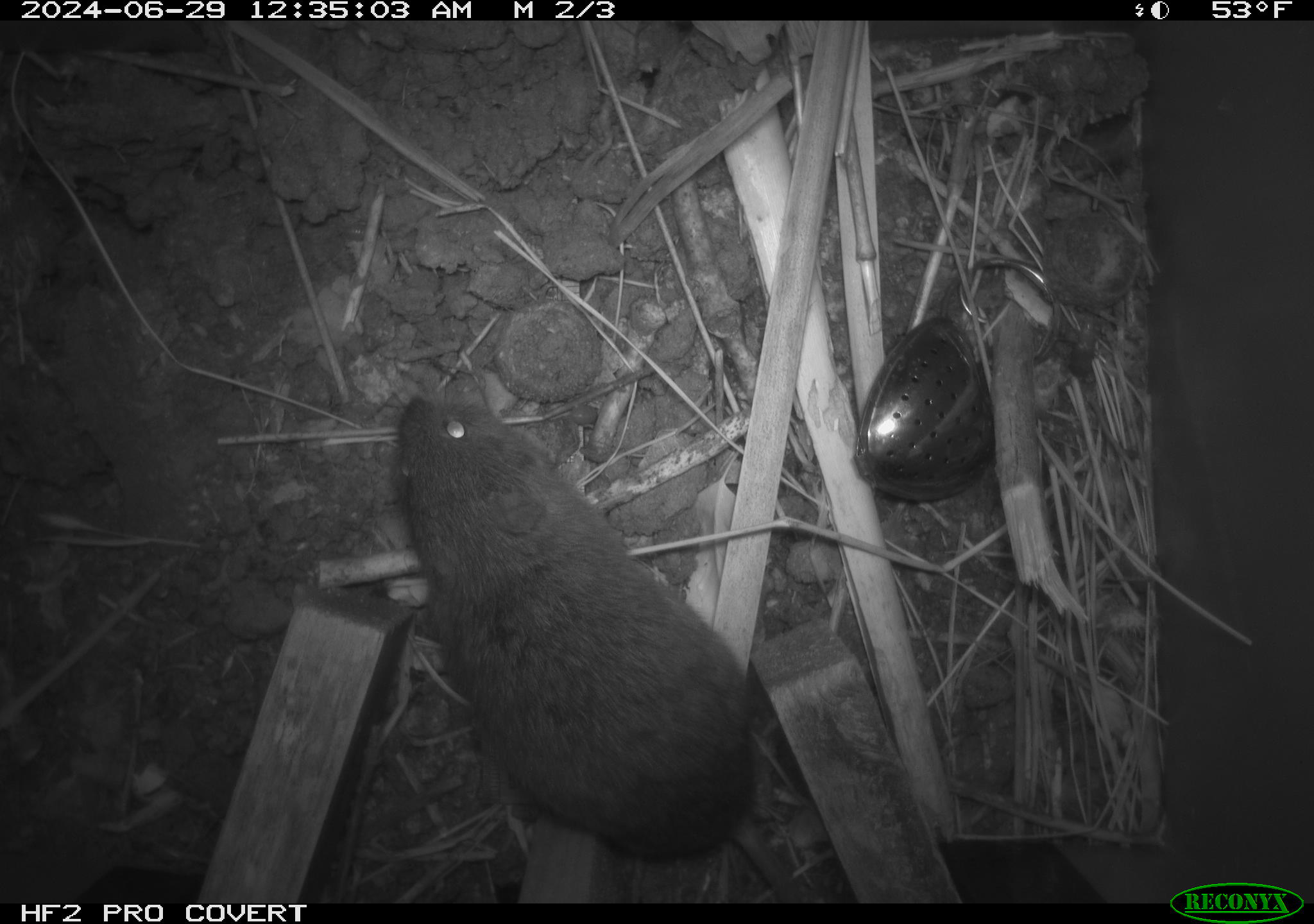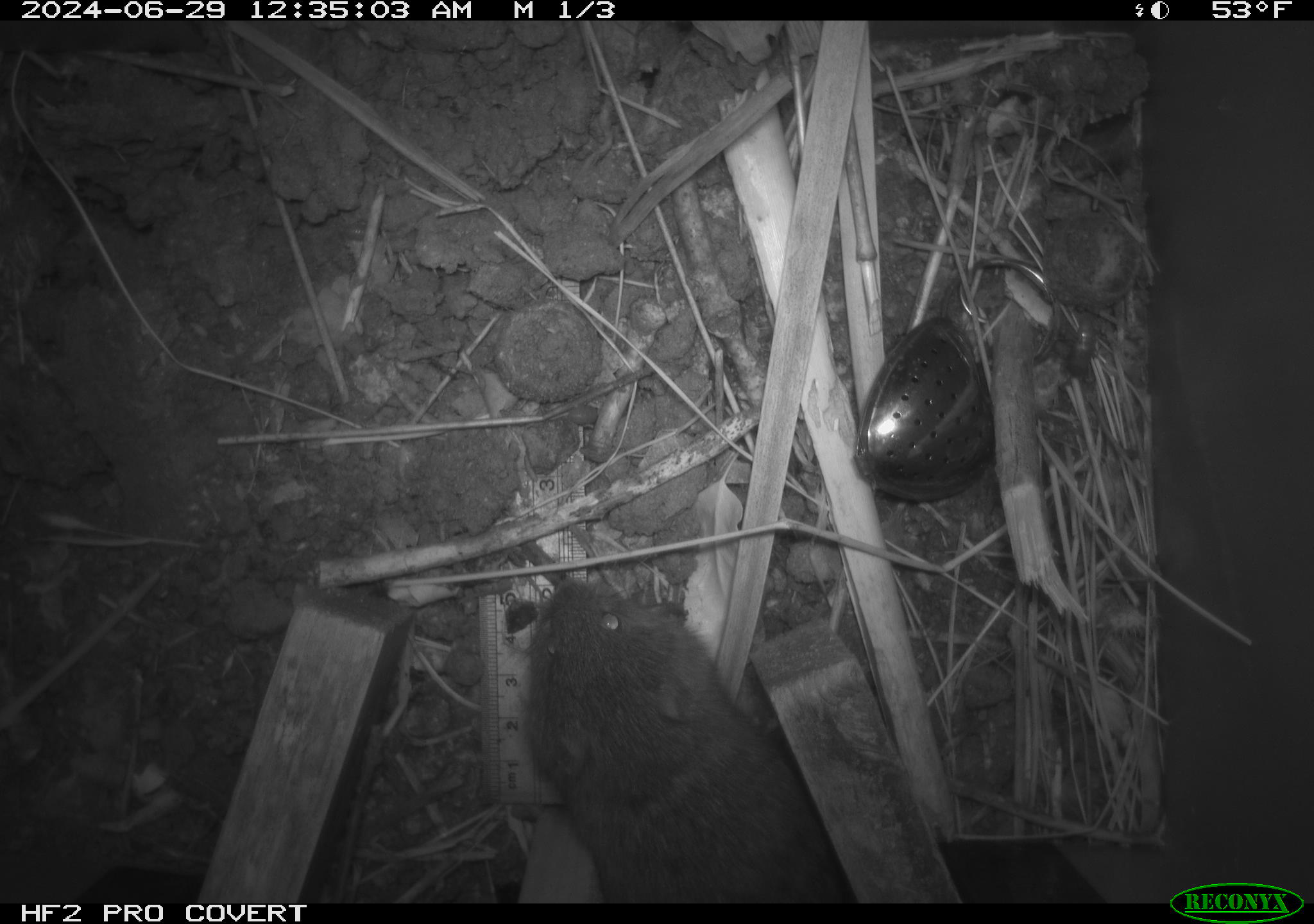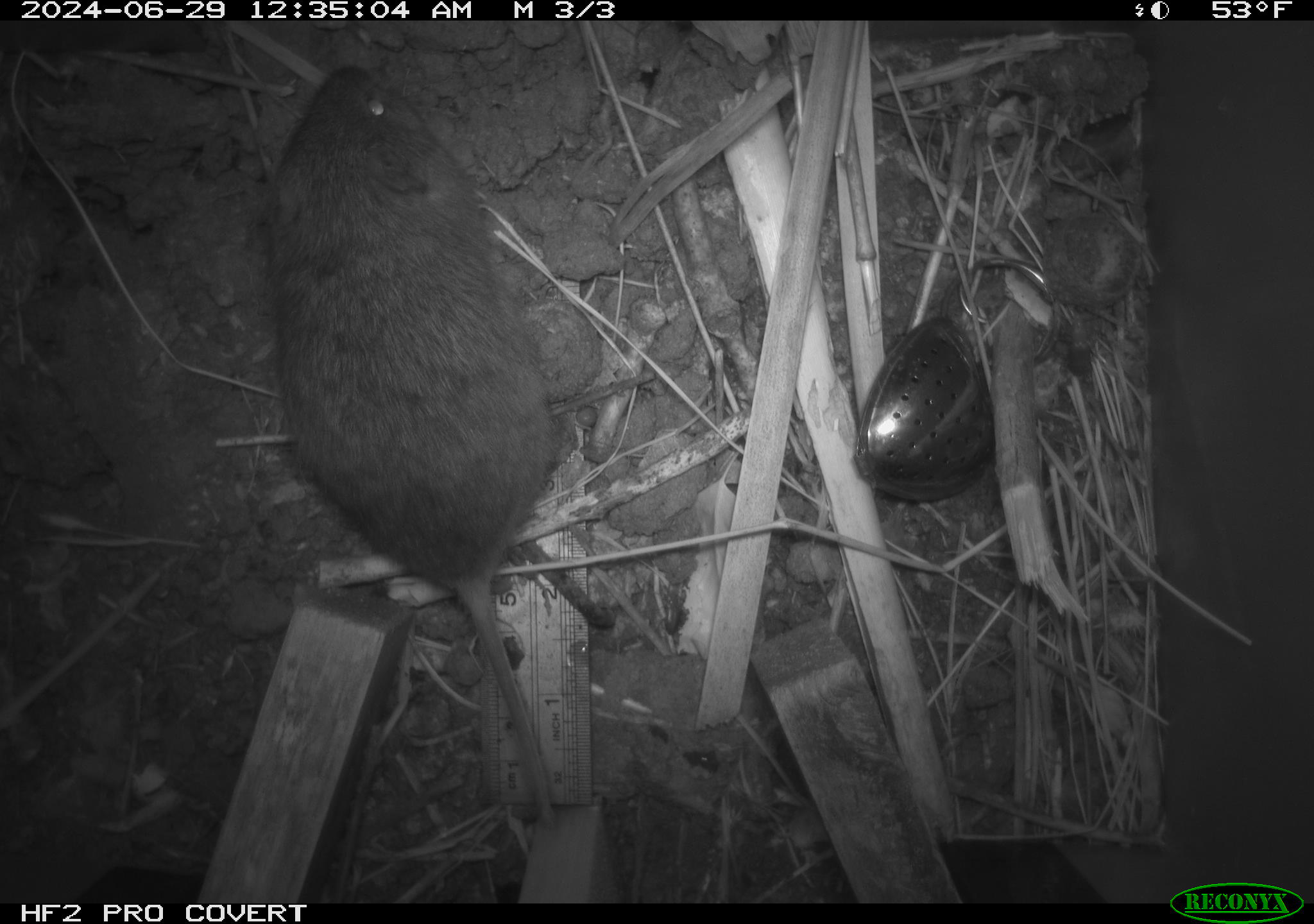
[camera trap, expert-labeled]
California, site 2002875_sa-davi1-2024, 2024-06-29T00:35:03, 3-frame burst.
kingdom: Animalia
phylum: Chordata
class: Mammalia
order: Rodentia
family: Cricetidae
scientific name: Arvicolinae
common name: voles, lemmings, and muskrats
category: arvicolinae subfamily